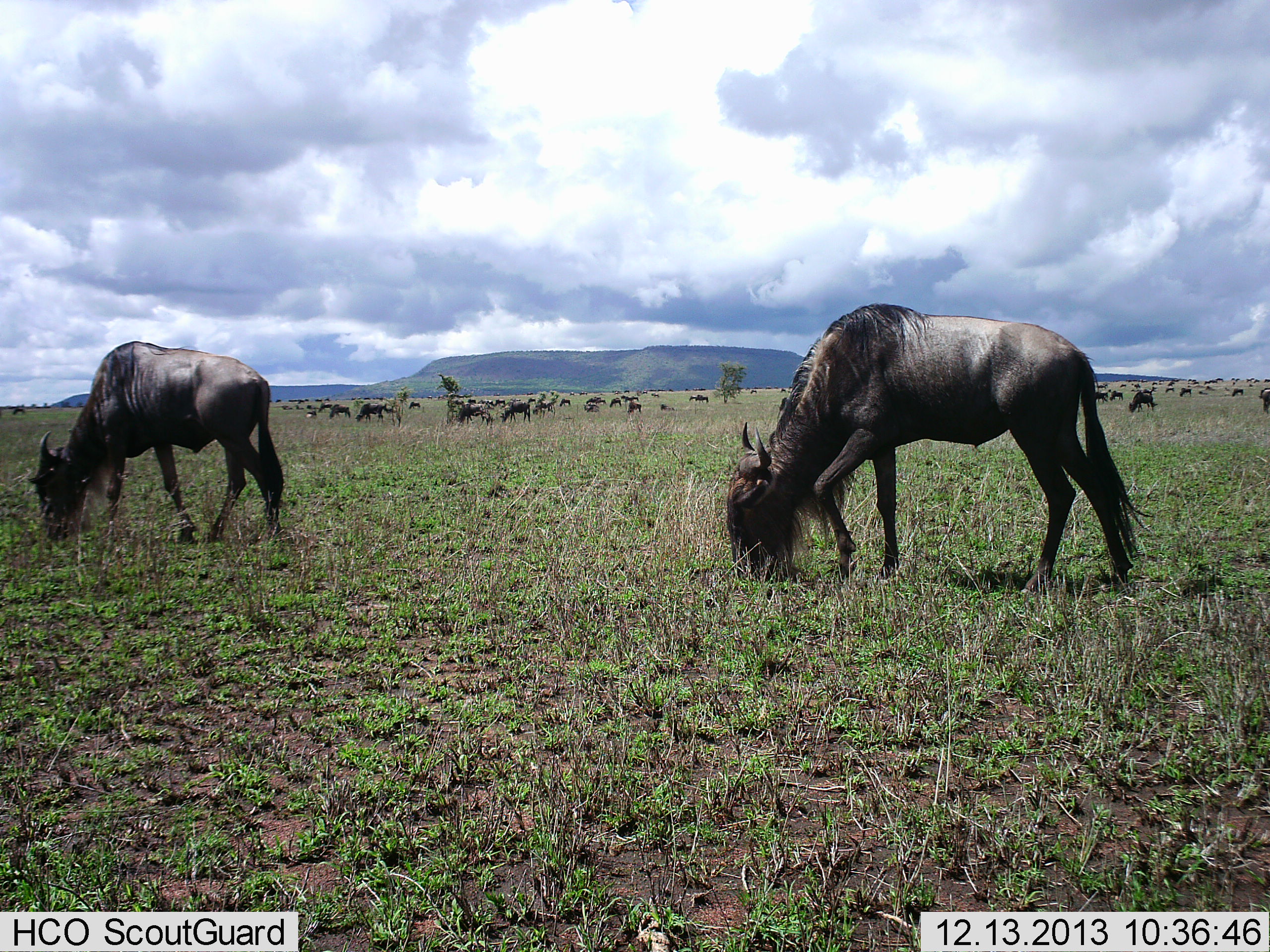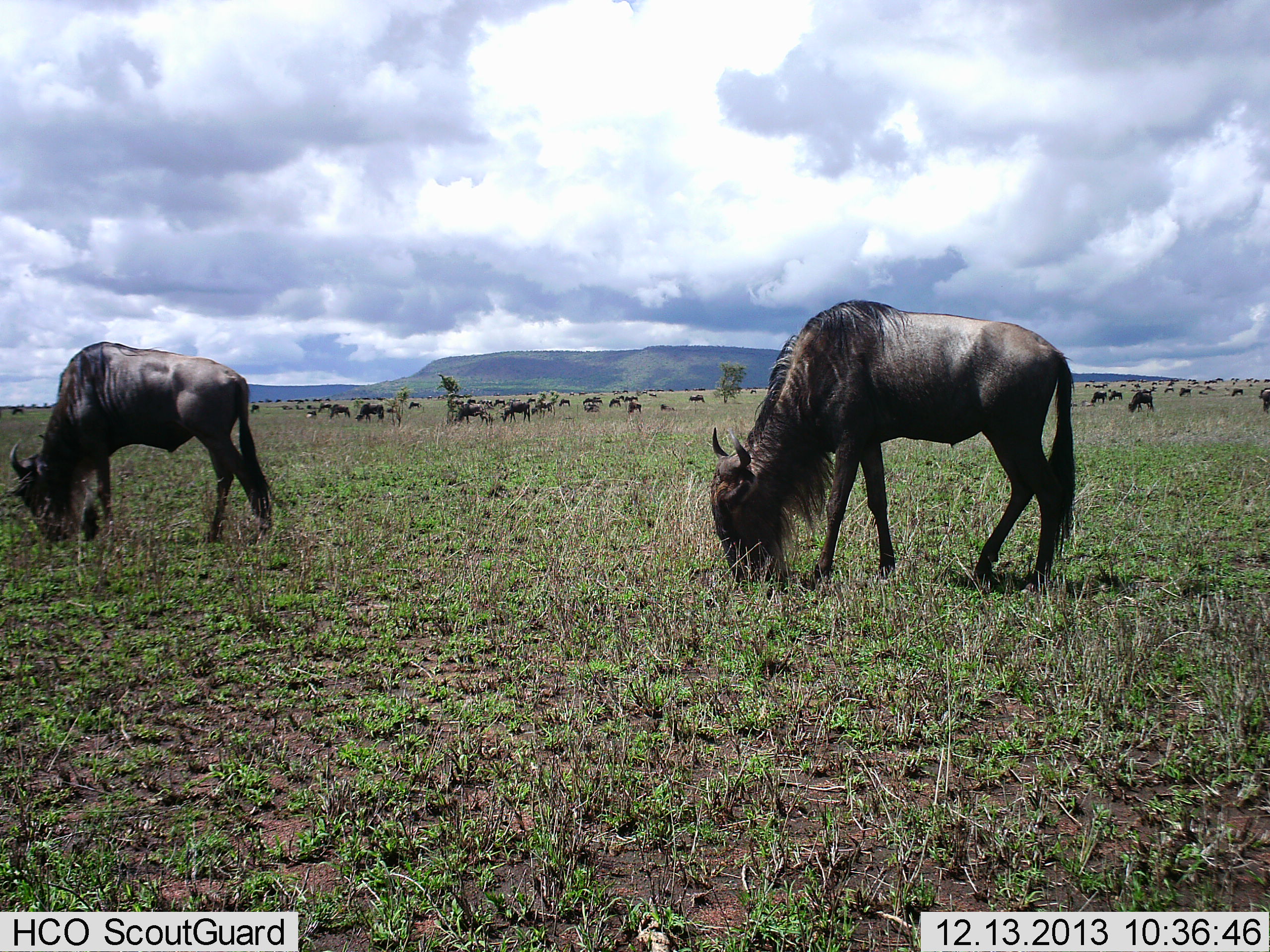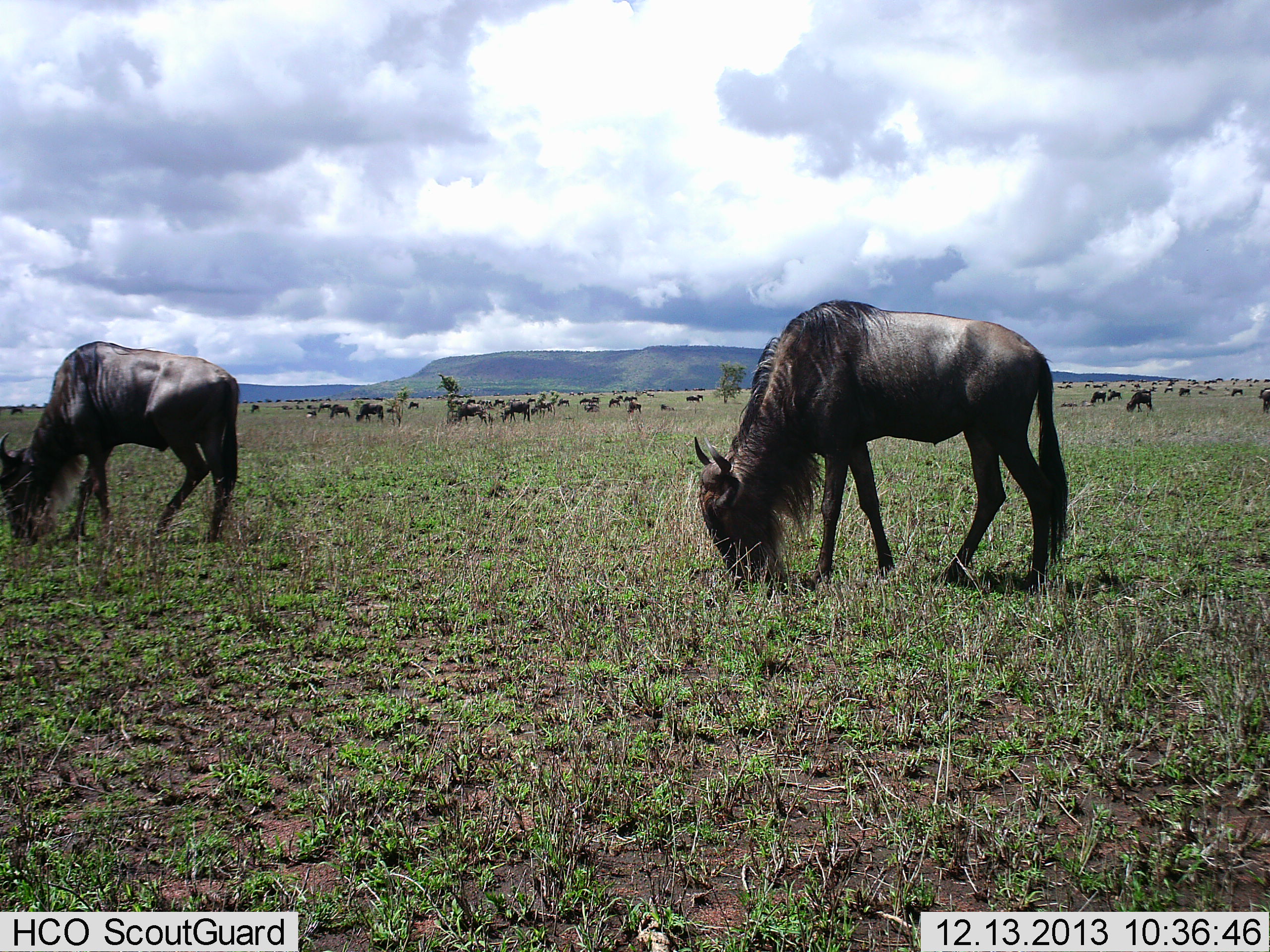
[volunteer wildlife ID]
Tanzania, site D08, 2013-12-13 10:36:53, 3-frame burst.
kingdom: Animalia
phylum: Chordata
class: Mammalia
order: Artiodactyla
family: Bovidae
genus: Connochaetes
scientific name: Connochaetes taurinus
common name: blue wildebeest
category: wildebeest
Wildebeest (blue wildebeest) (Connochaetes taurinus), count 51+. Behavior (volunteer vote fractions): standing 40%, resting 0%, moving 30%, interacting 10%. Young present (vote fraction): 0%. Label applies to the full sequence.